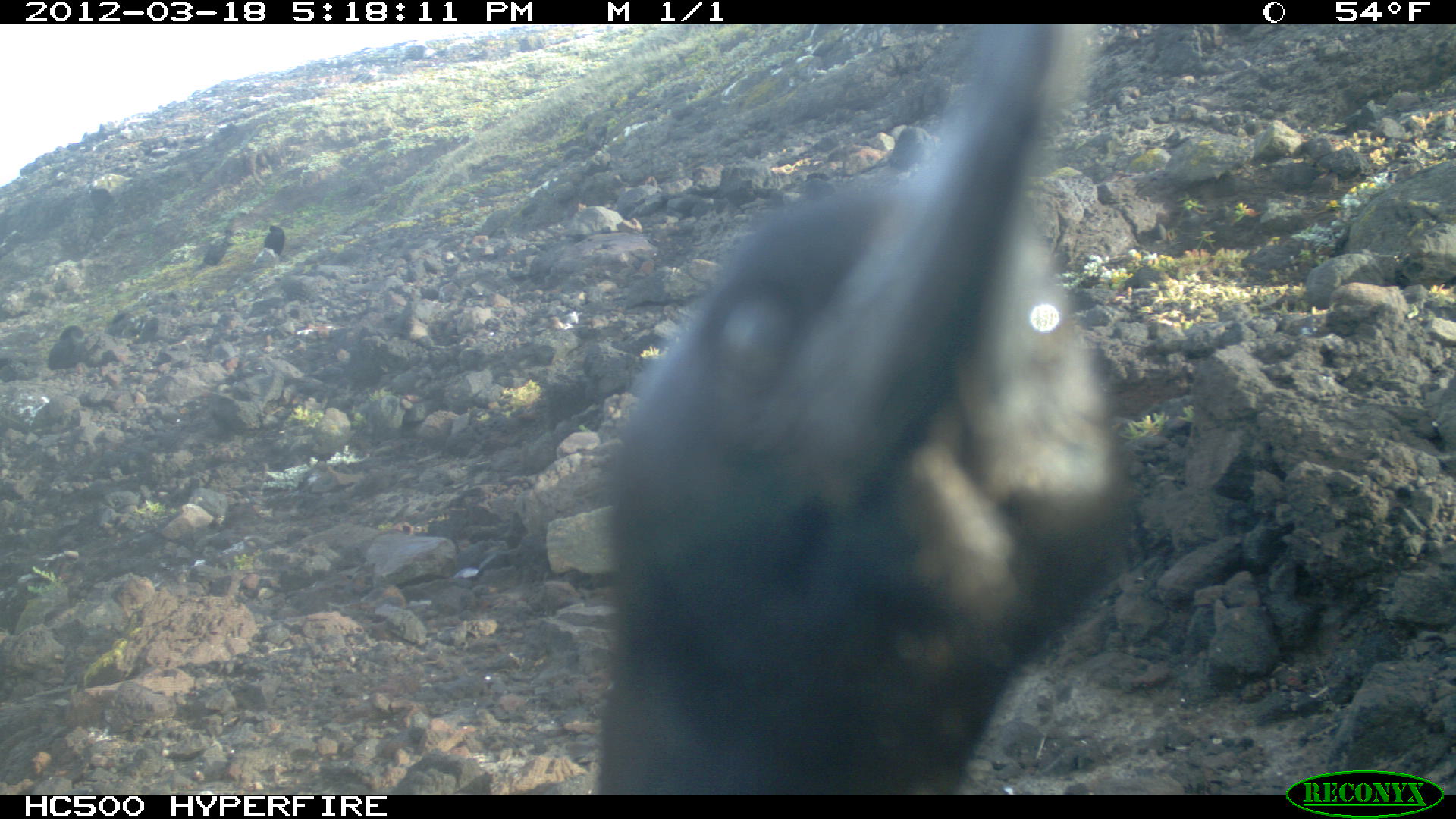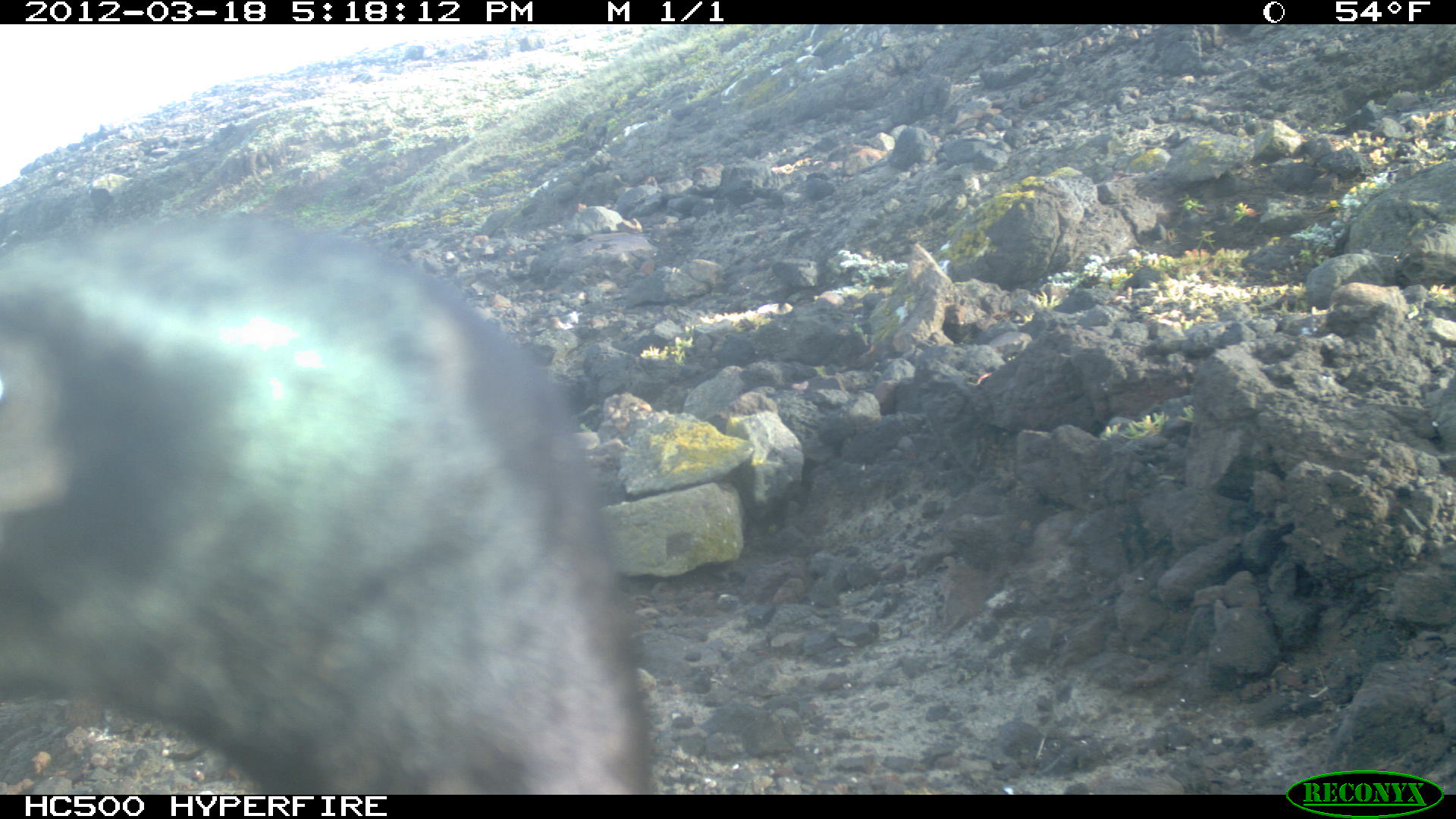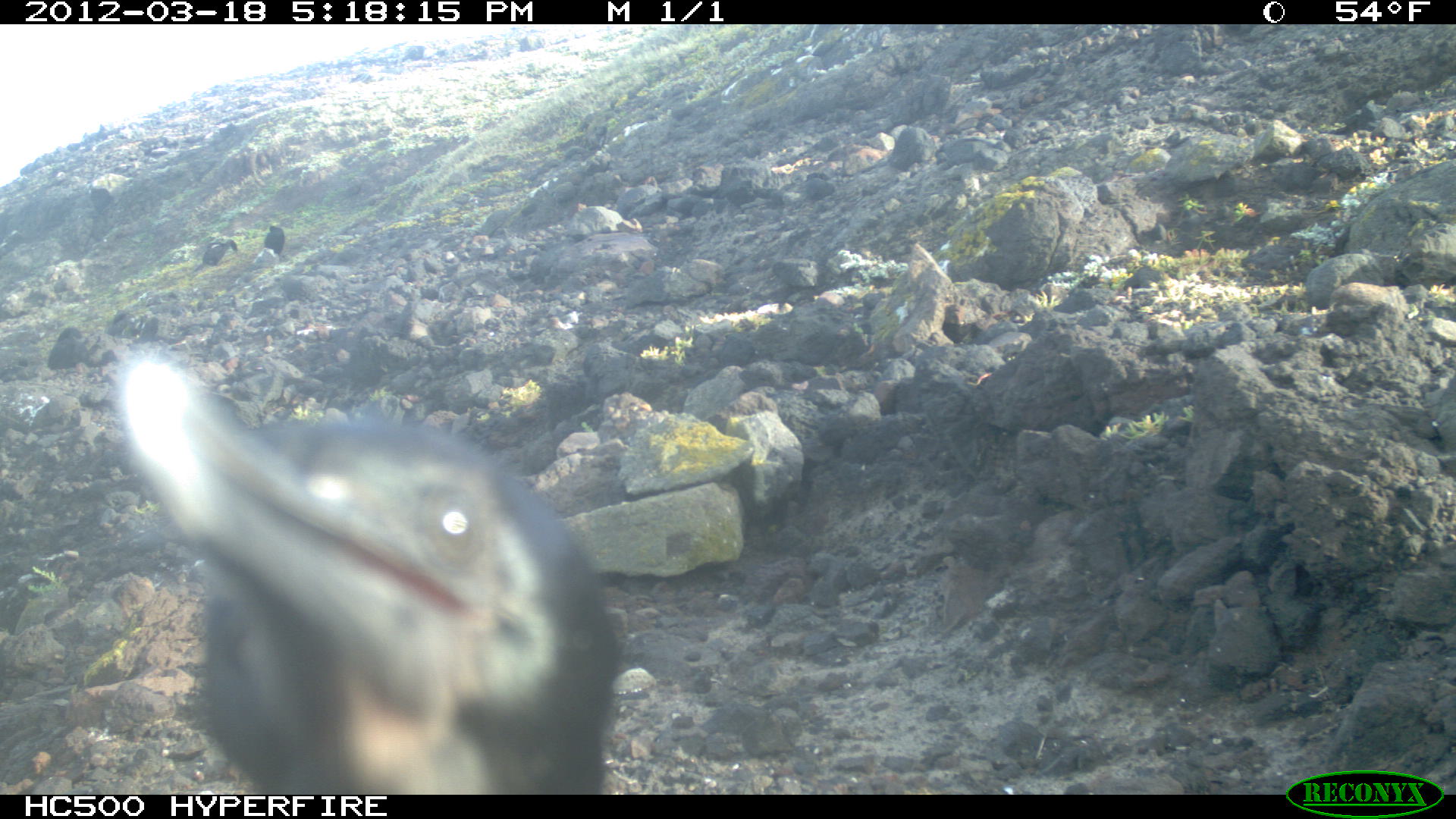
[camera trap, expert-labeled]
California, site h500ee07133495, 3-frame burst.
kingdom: Animalia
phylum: Chordata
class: Aves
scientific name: Aves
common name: bird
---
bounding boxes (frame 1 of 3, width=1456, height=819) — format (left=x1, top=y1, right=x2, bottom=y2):
bird: (left=594, top=23, right=1130, bottom=792); (left=202, top=231, right=231, bottom=266); (left=262, top=225, right=285, bottom=254)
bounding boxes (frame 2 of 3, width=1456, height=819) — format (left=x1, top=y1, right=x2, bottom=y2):
bird: (left=4, top=215, right=654, bottom=792)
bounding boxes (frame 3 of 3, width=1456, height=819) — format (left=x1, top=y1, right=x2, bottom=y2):
bird: (left=116, top=337, right=614, bottom=792); (left=191, top=238, right=239, bottom=271); (left=265, top=225, right=285, bottom=254)